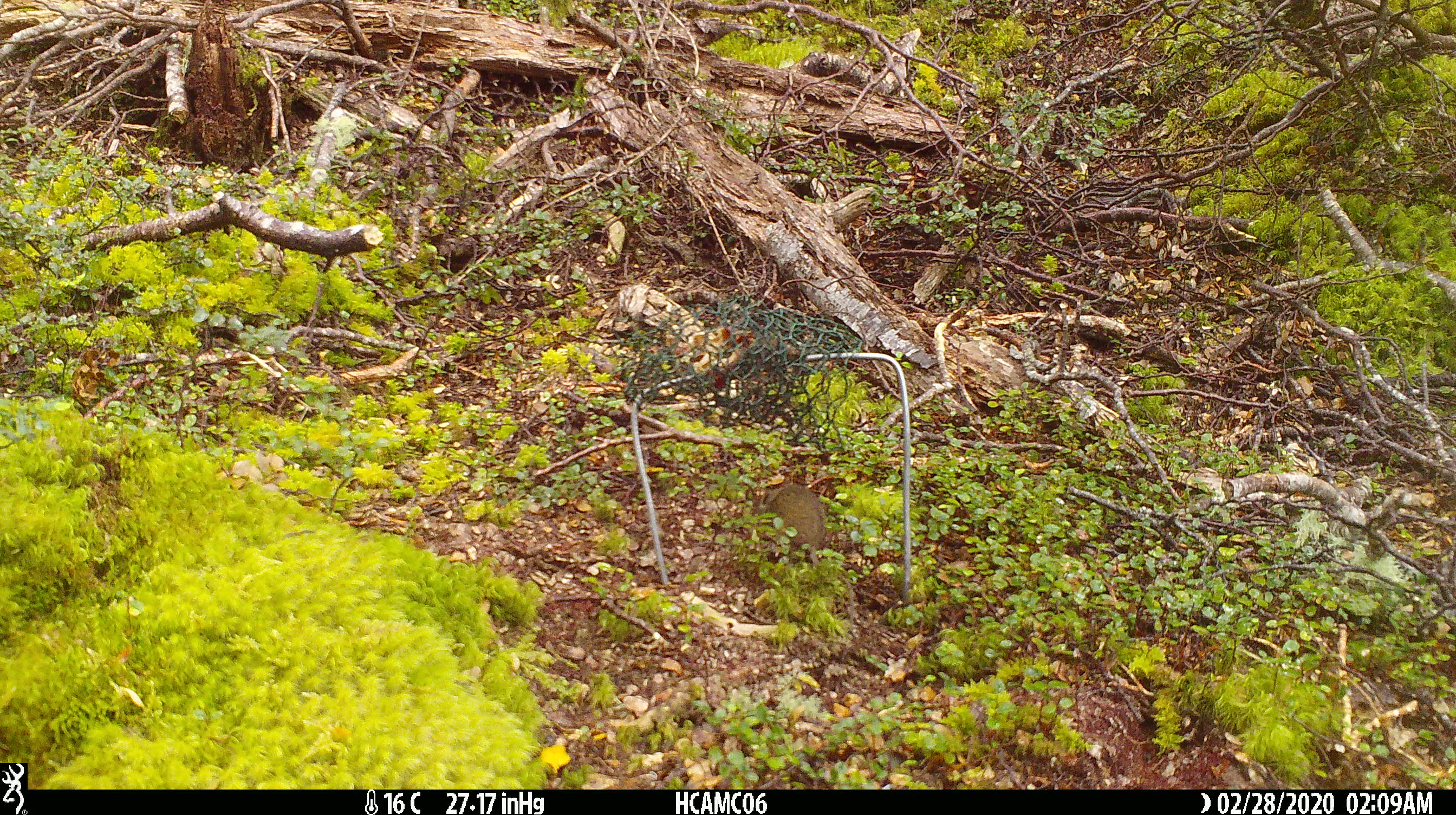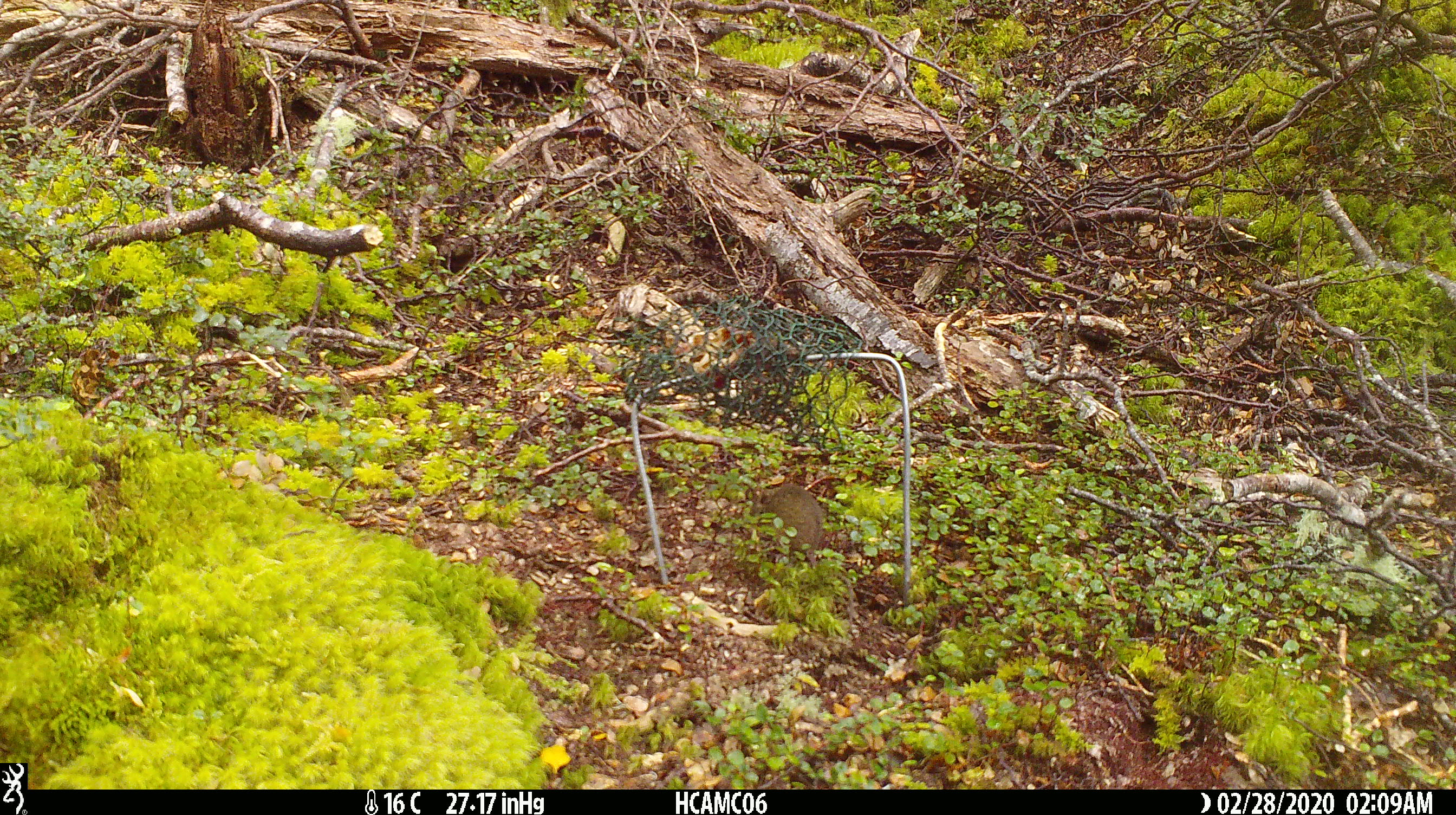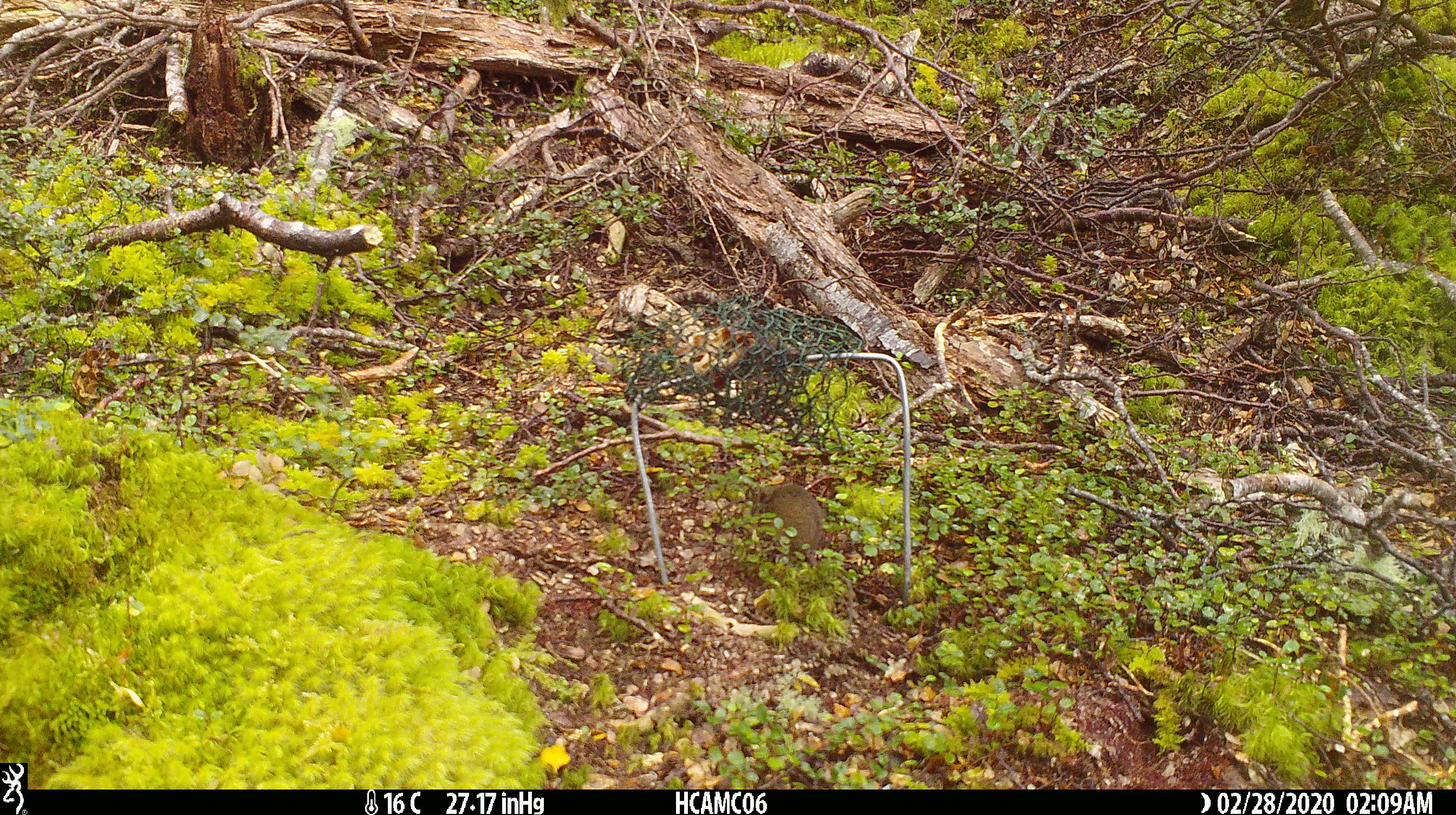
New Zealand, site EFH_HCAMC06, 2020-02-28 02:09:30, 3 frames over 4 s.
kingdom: Animalia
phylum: Chordata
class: Mammalia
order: Rodentia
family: Muridae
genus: Mus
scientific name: Mus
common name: mouse